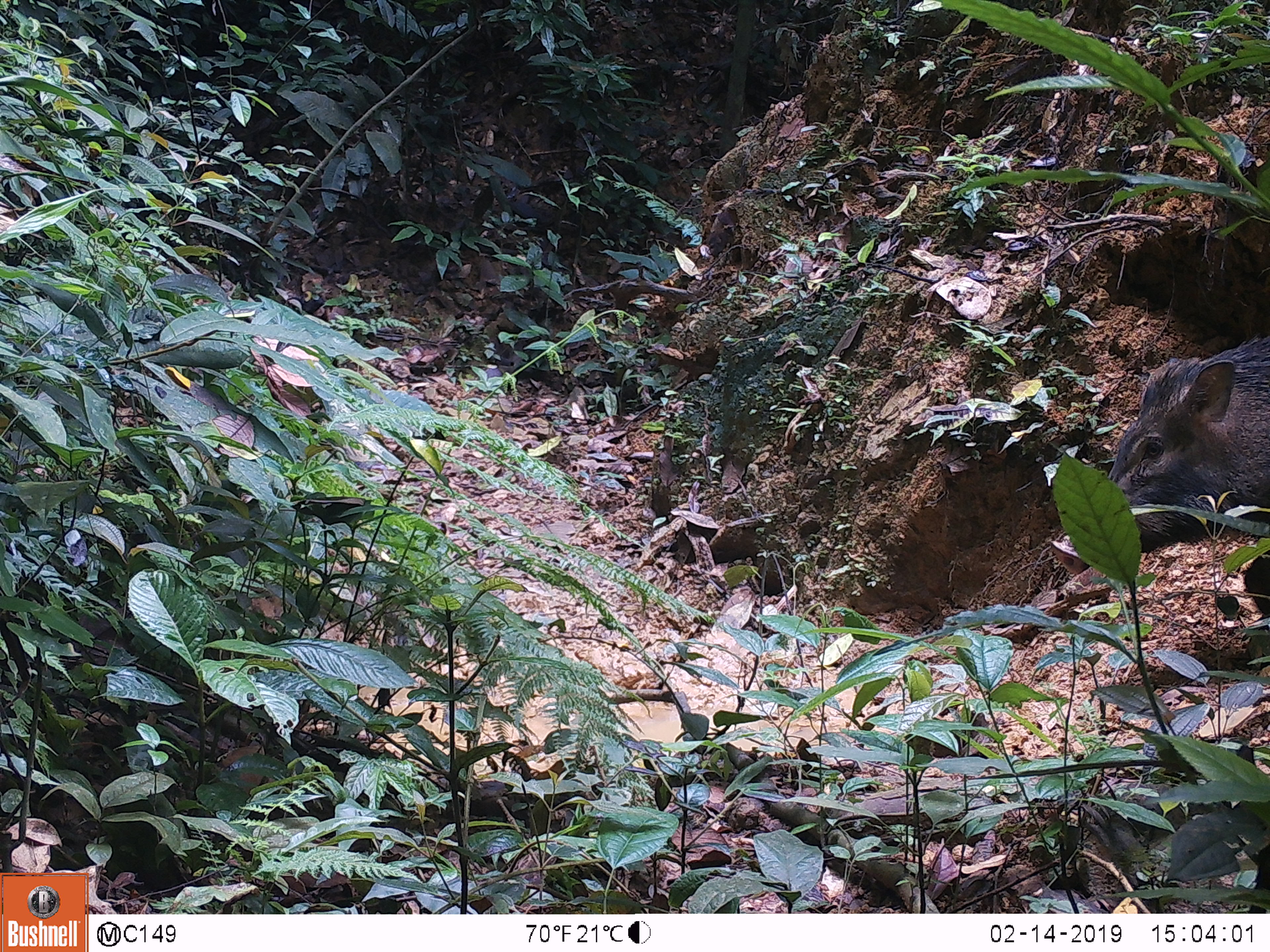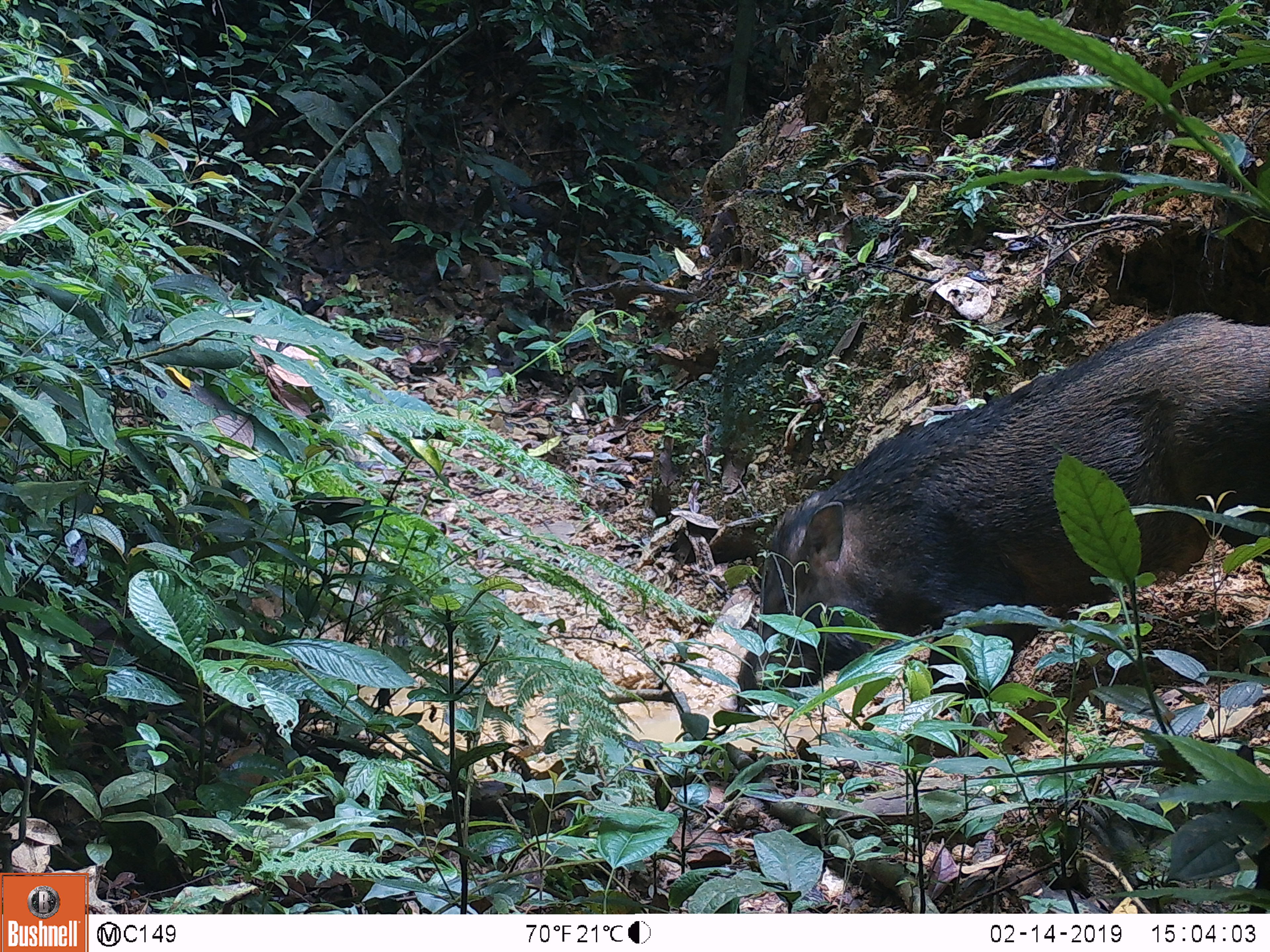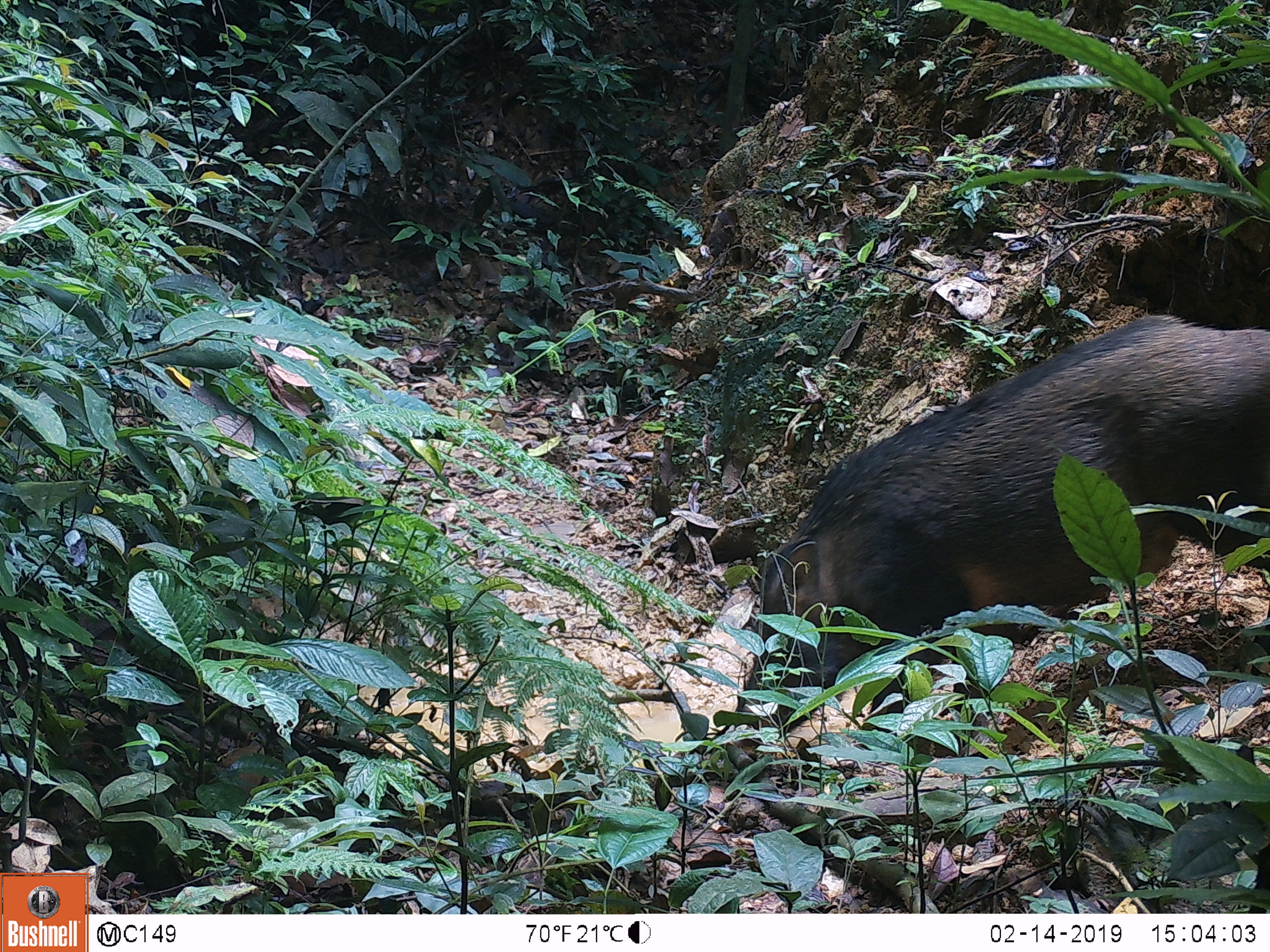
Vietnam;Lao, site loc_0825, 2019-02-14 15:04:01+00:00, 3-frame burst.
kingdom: Animalia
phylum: Chordata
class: Mammalia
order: Artiodactyla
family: Suidae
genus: Sus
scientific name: Sus scrofa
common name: eurasian wild pig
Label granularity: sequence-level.